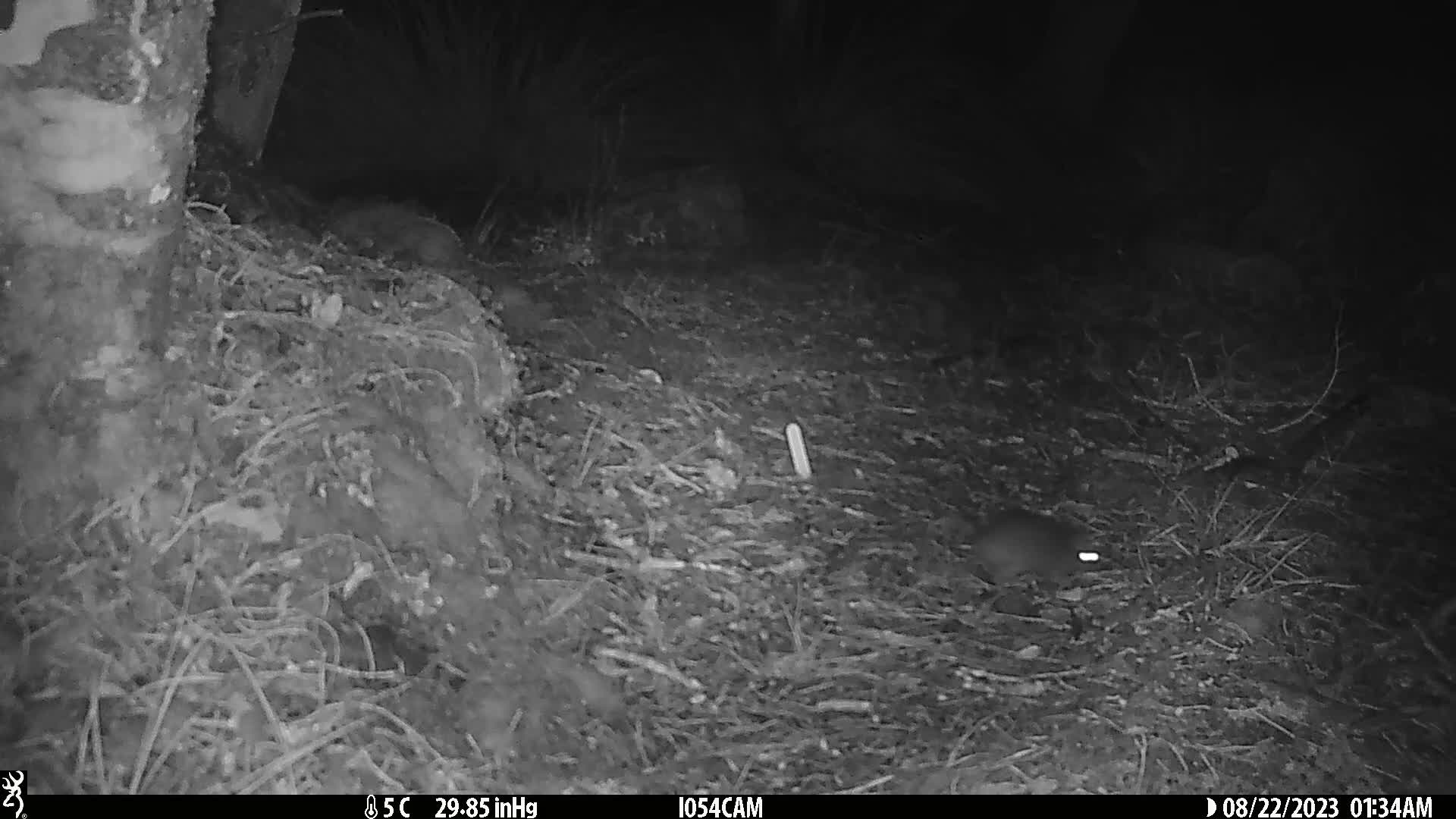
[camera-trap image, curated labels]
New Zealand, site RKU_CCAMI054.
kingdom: Animalia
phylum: Chordata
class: Mammalia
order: Rodentia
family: Muridae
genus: Rattus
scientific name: Rattus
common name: rat